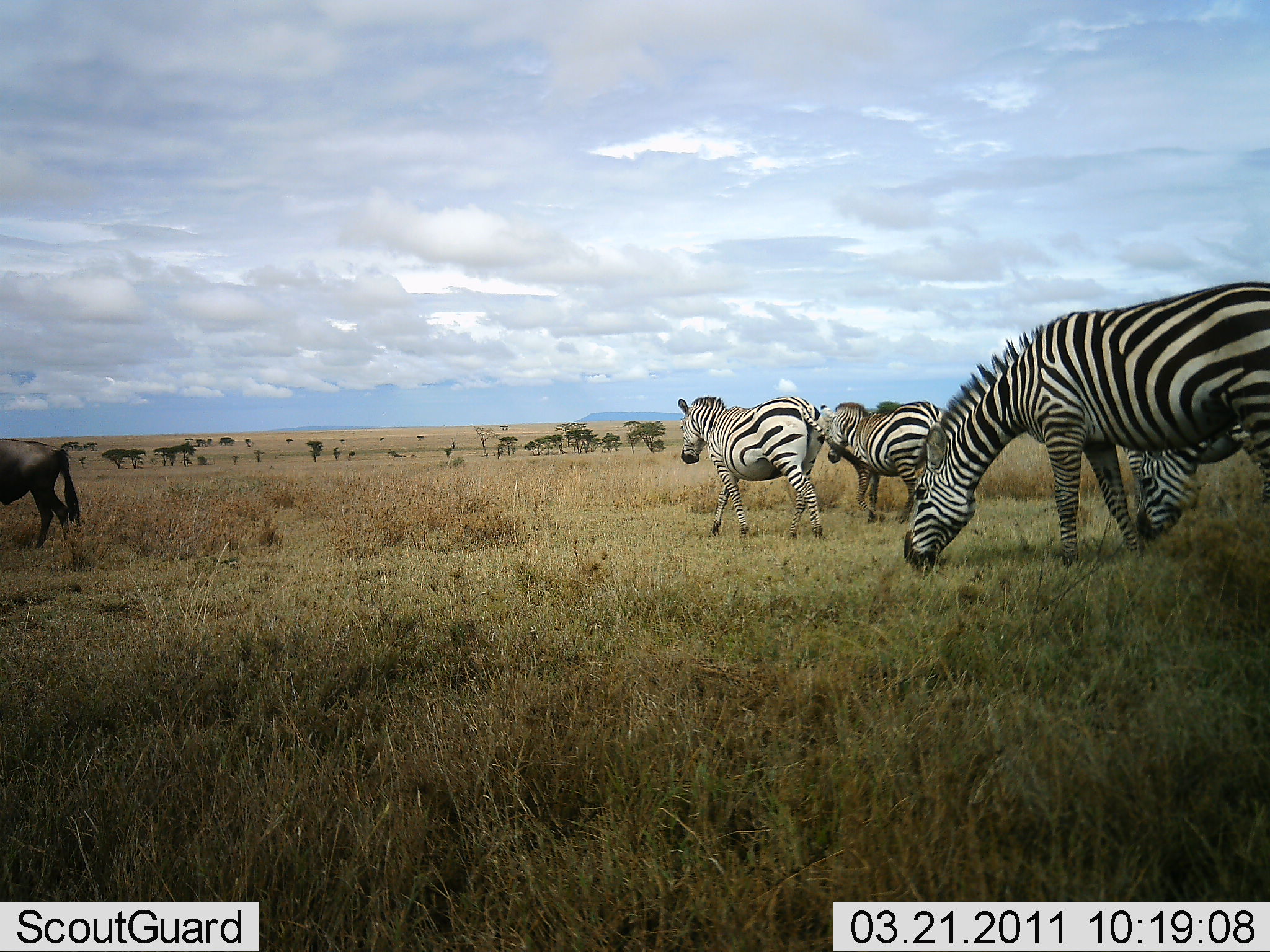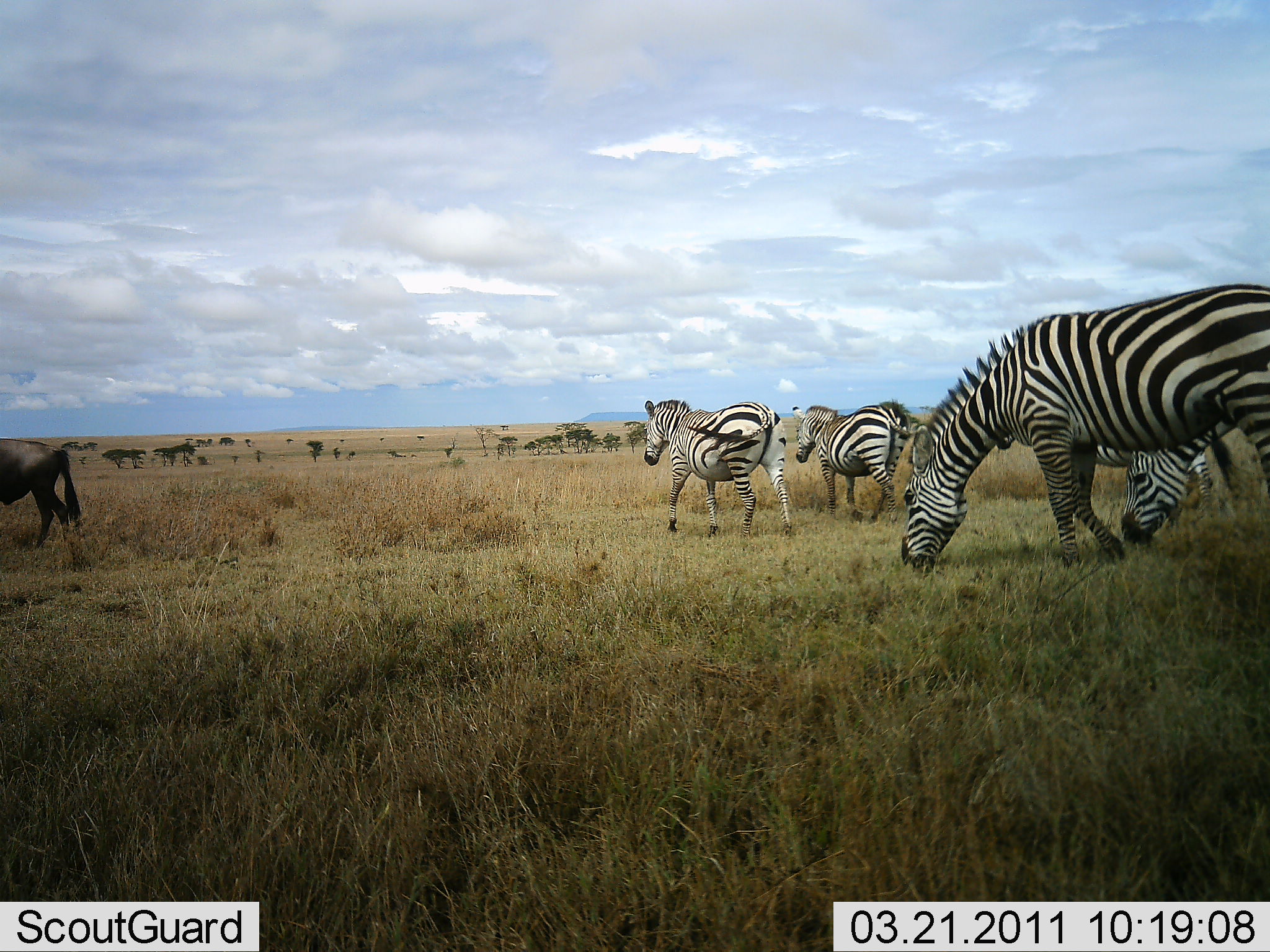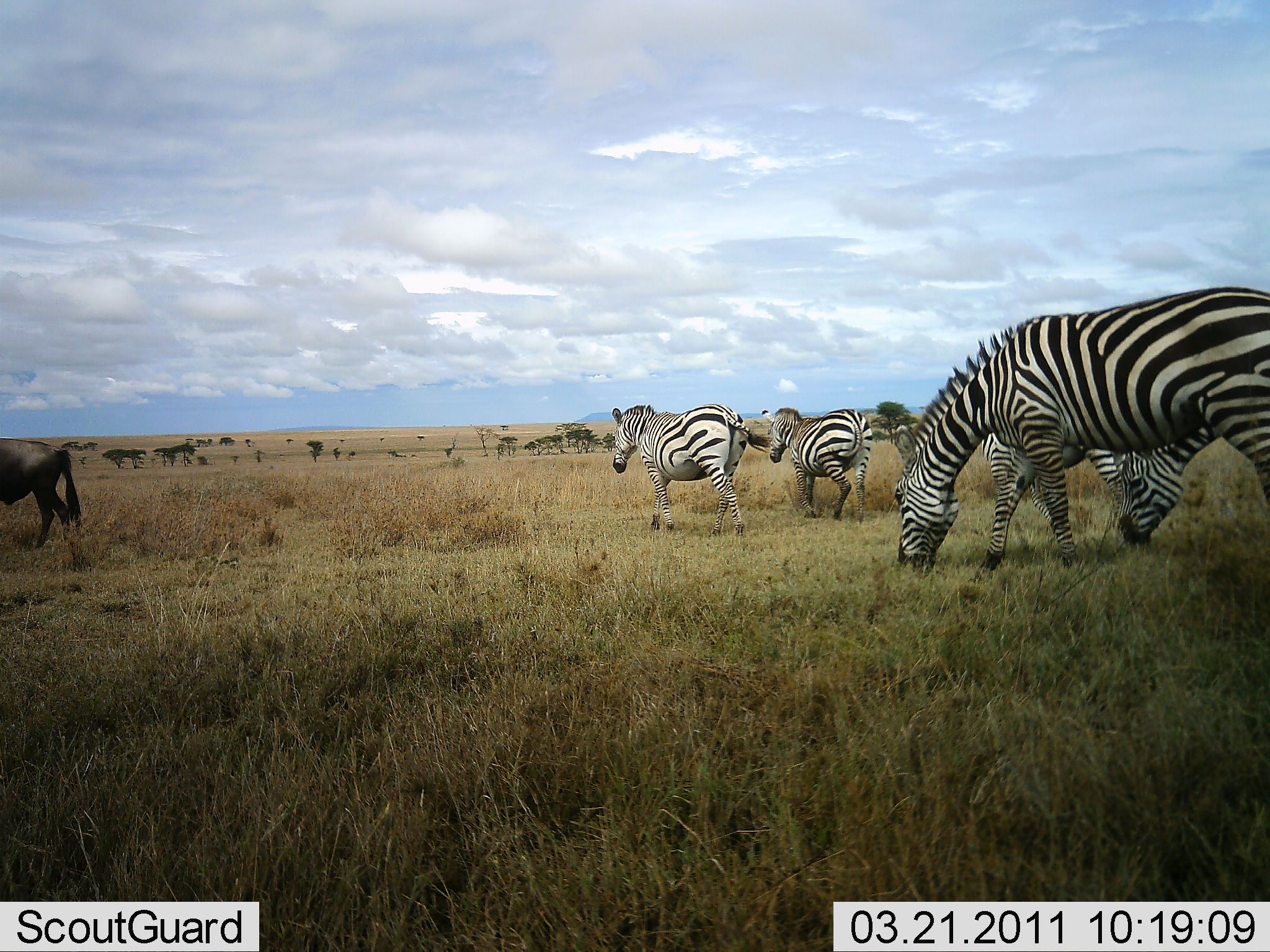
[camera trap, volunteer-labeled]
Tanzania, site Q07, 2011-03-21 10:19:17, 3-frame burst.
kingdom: Animalia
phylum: Chordata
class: Mammalia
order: Artiodactyla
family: Bovidae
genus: Connochaetes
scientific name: Connochaetes taurinus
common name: blue wildebeest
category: wildebeest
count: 1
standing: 67%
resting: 11%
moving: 22%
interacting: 0%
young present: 0%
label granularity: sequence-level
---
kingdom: Animalia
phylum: Chordata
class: Mammalia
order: Perissodactyla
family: Equidae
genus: Equus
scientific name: Equus quagga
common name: plains zebra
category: zebra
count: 5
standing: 12%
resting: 0%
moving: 81%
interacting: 0%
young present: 0%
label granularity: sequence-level